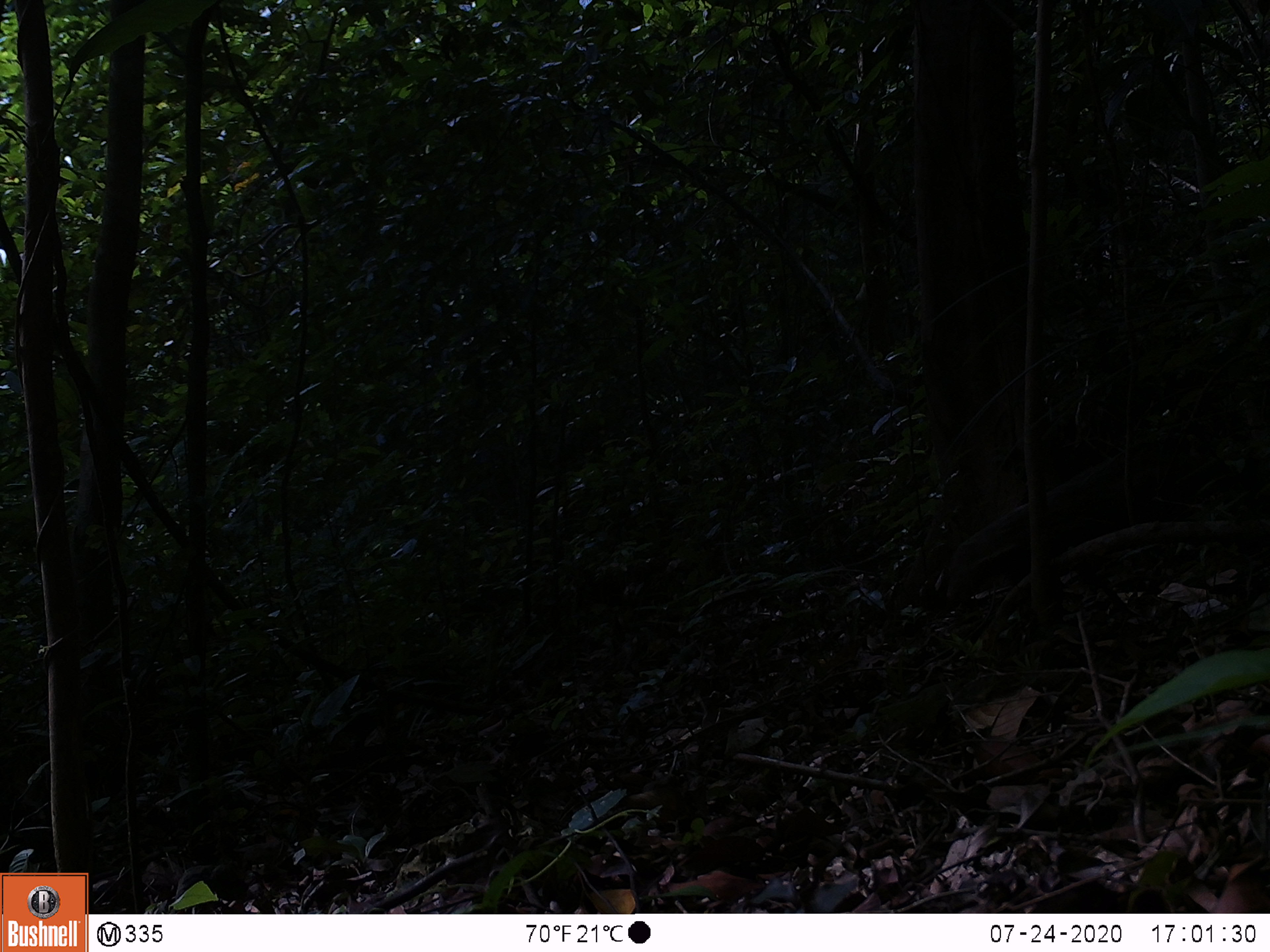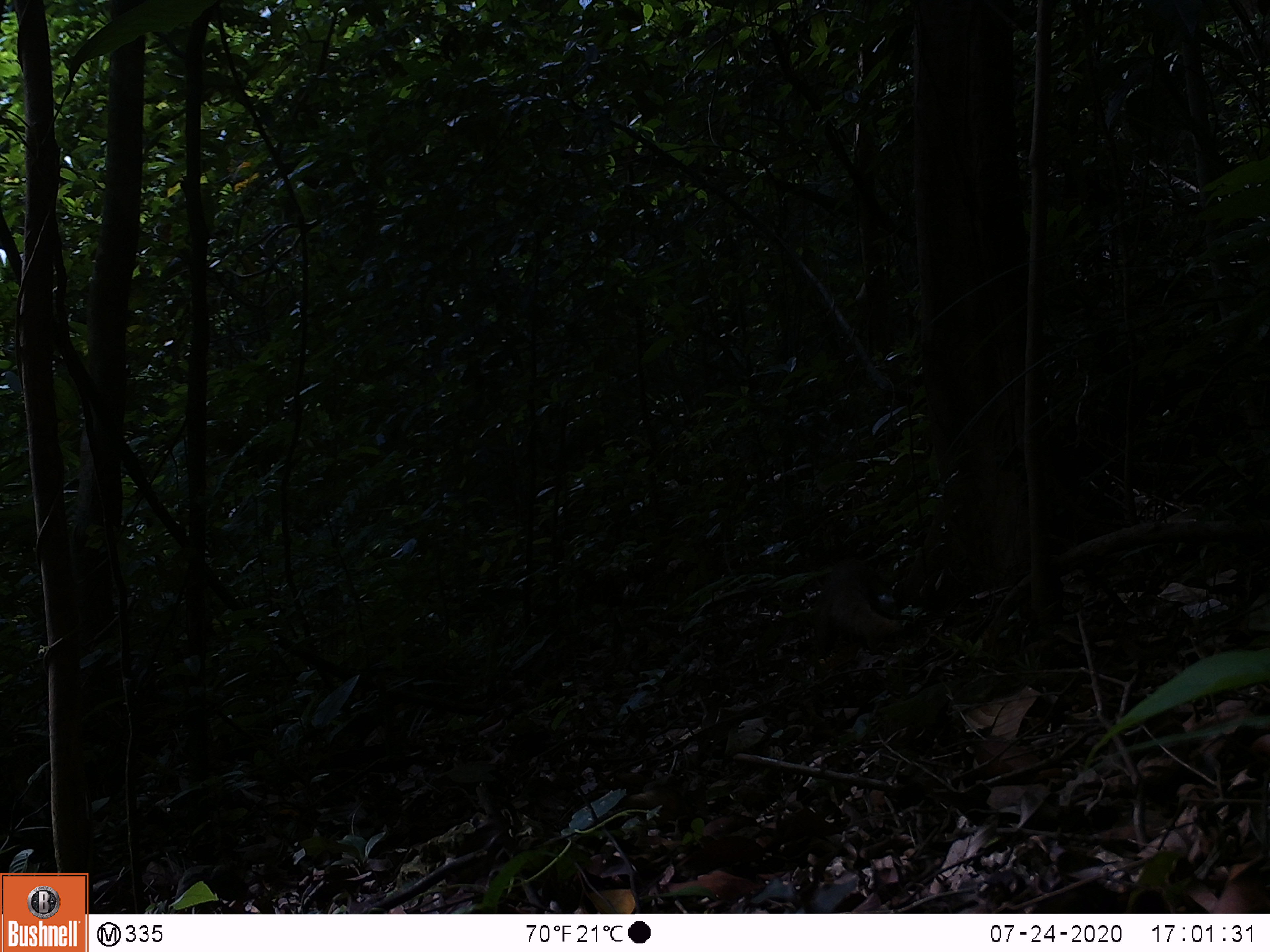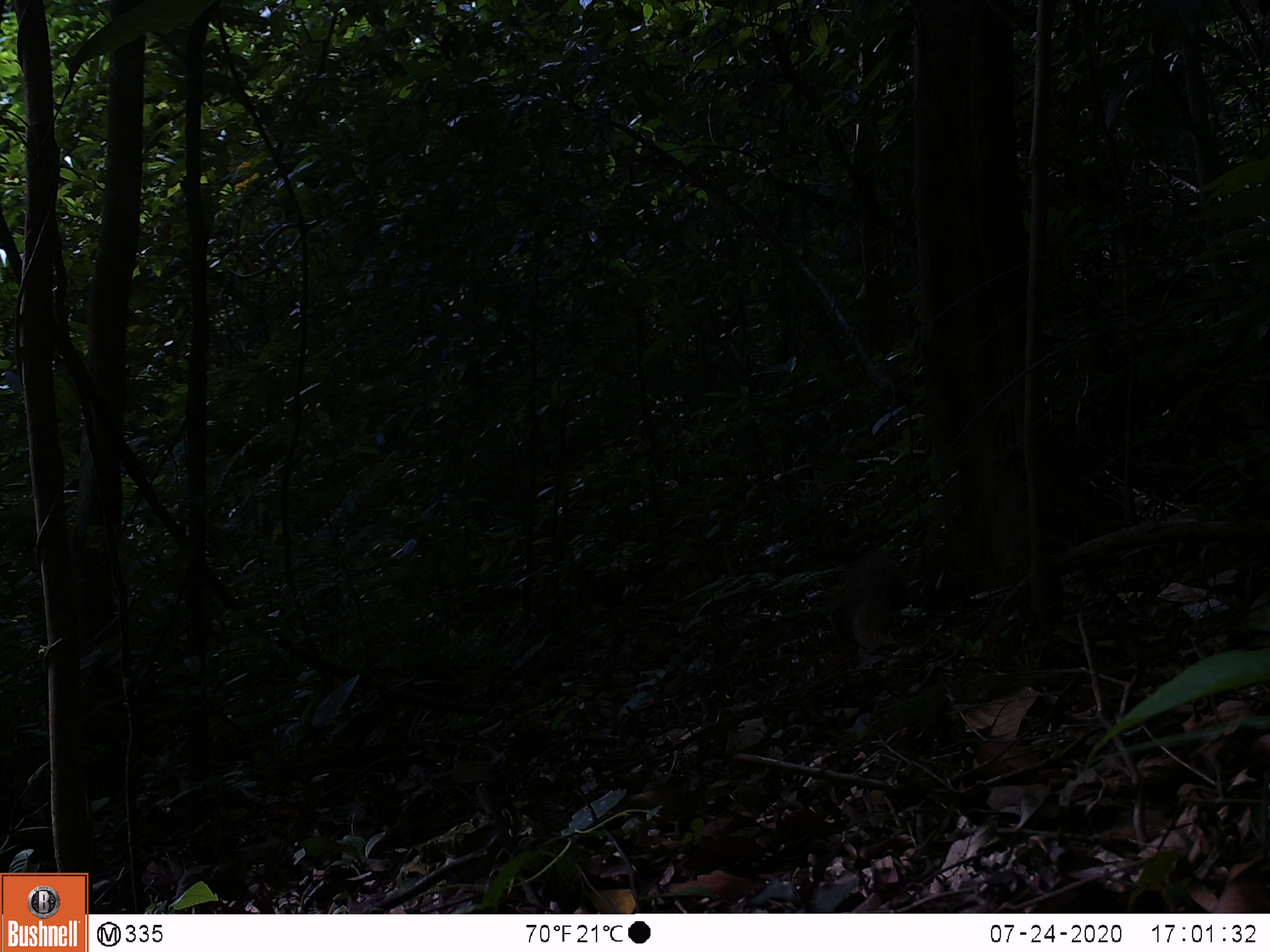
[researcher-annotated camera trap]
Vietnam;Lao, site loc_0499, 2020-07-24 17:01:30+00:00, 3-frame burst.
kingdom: Animalia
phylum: Chordata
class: Mammalia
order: Carnivora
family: Herpestidae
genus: Urva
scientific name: Urva urva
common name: crab-eating mongoose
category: crab eating mongoose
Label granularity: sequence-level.